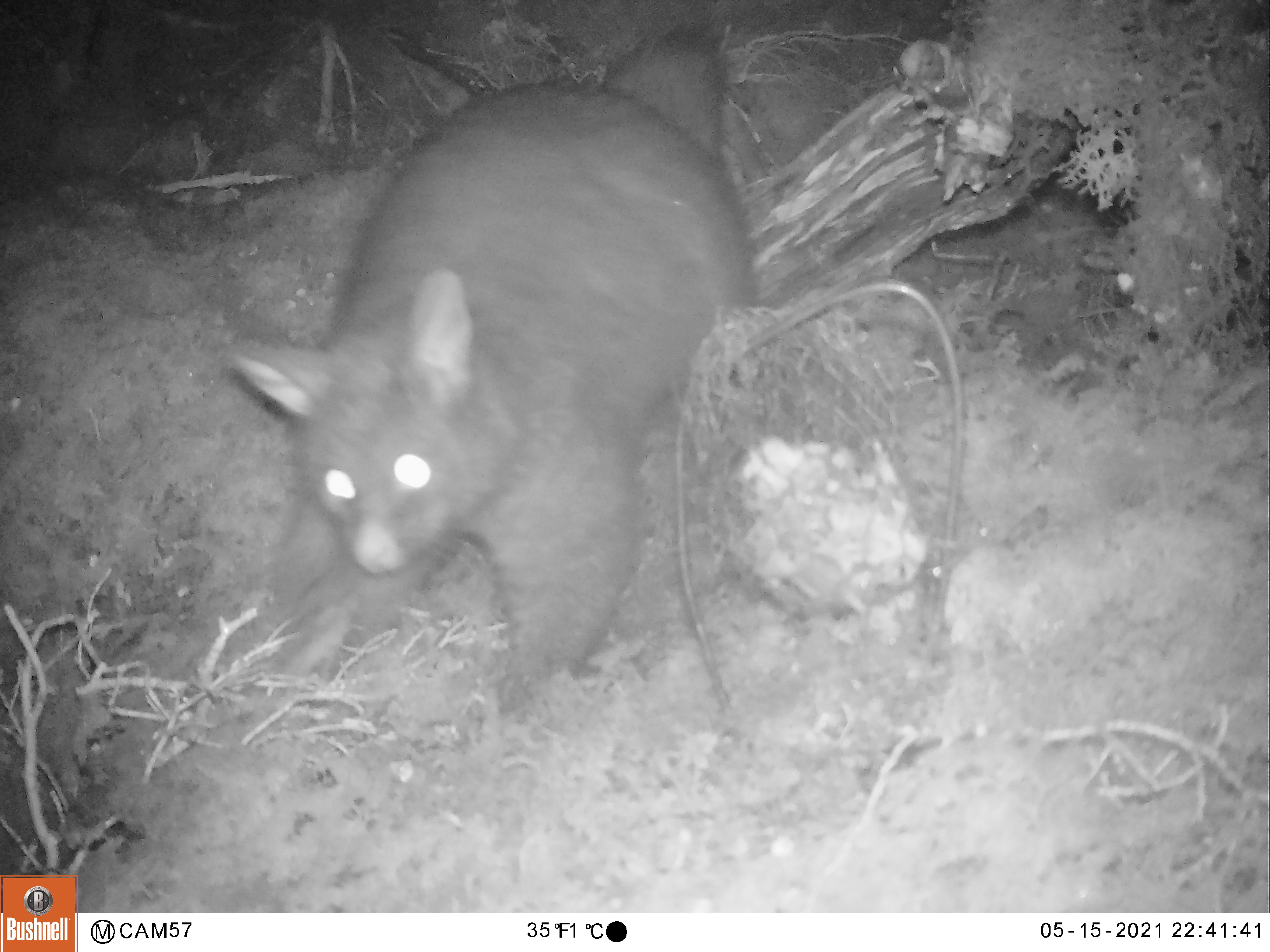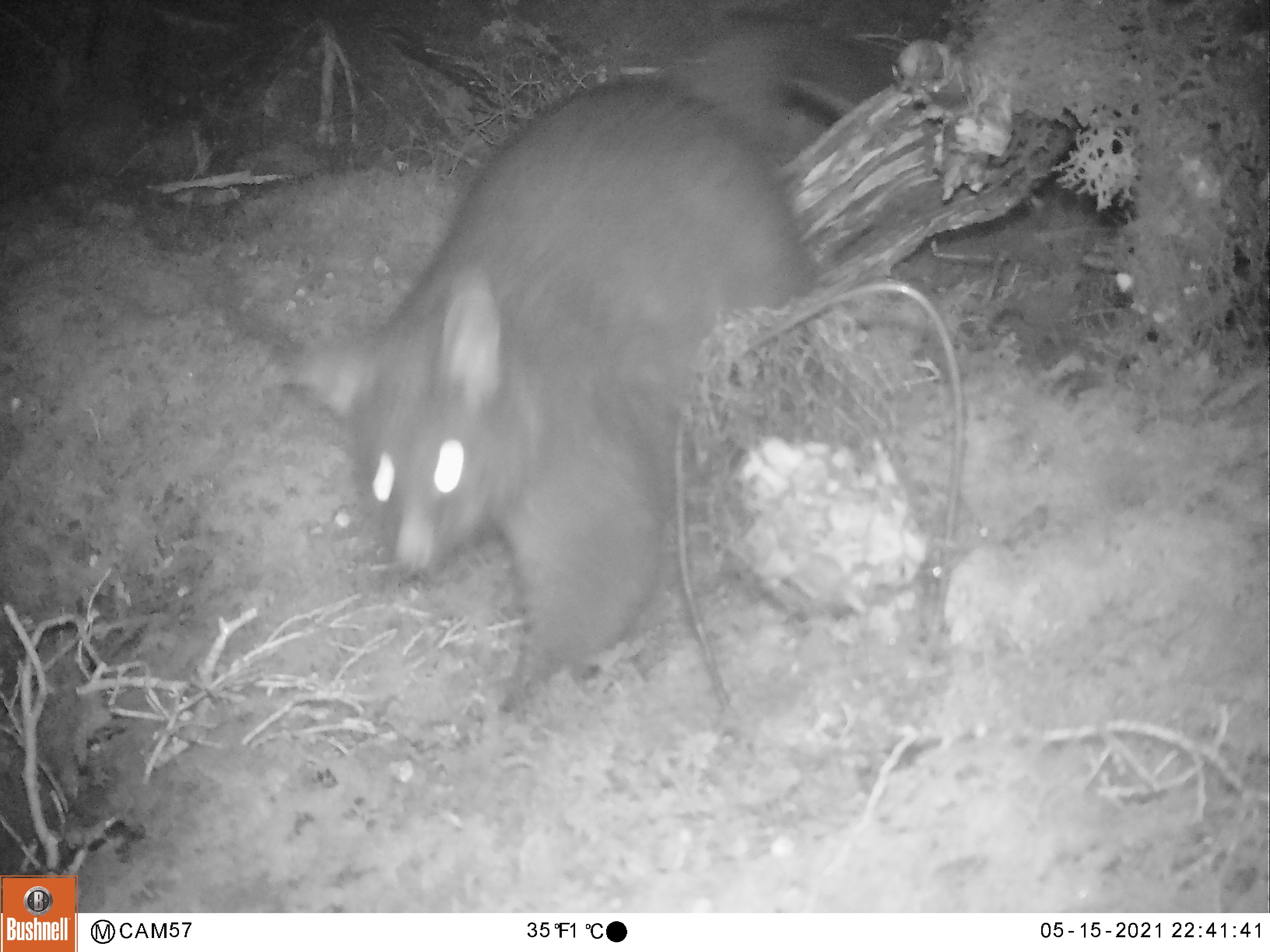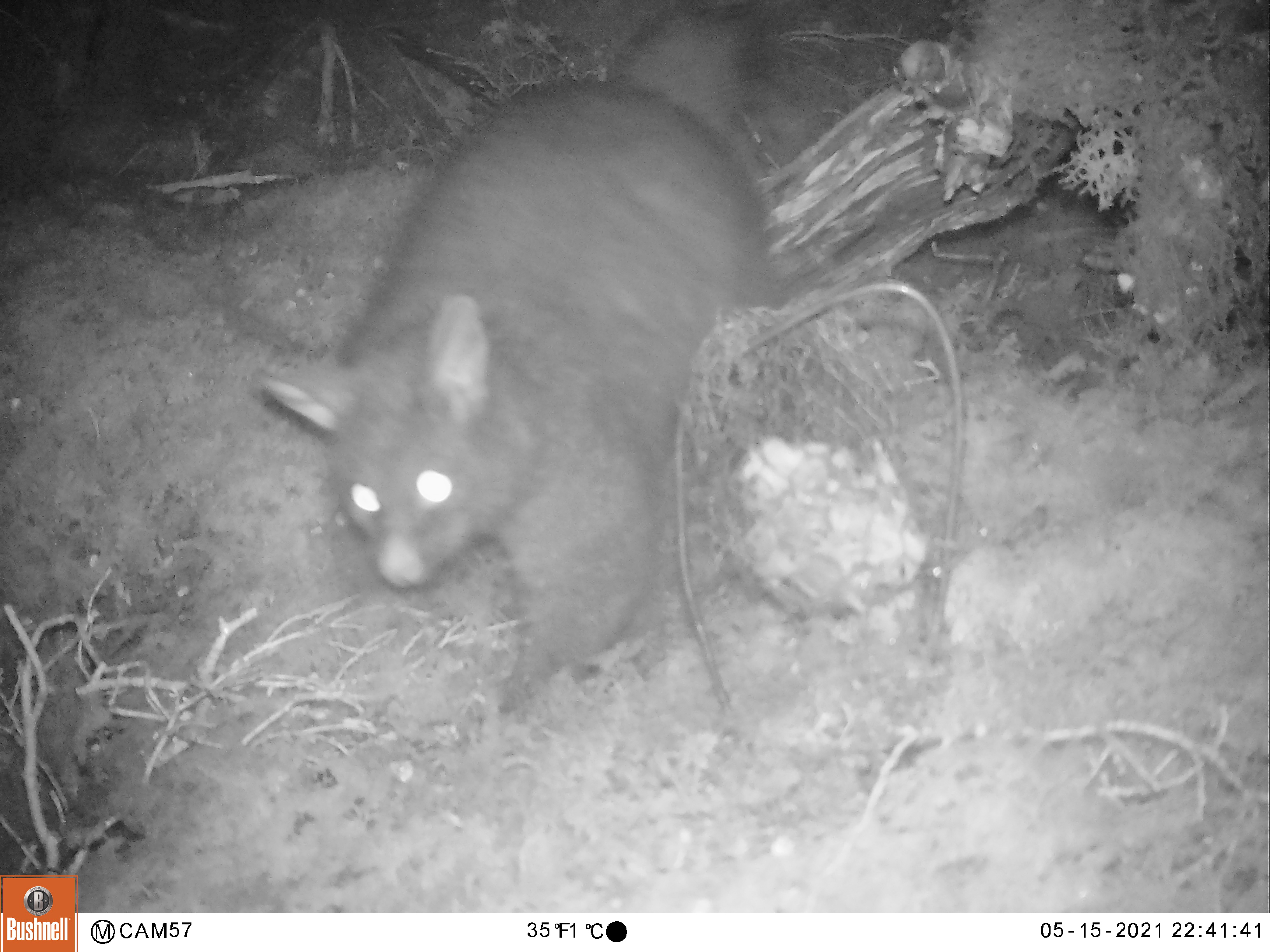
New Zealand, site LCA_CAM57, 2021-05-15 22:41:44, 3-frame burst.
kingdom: Animalia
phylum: Chordata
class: Mammalia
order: Diprotodontia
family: Phalangeridae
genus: Trichosurus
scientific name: Trichosurus vulpecula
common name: common brushtail possum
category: possum